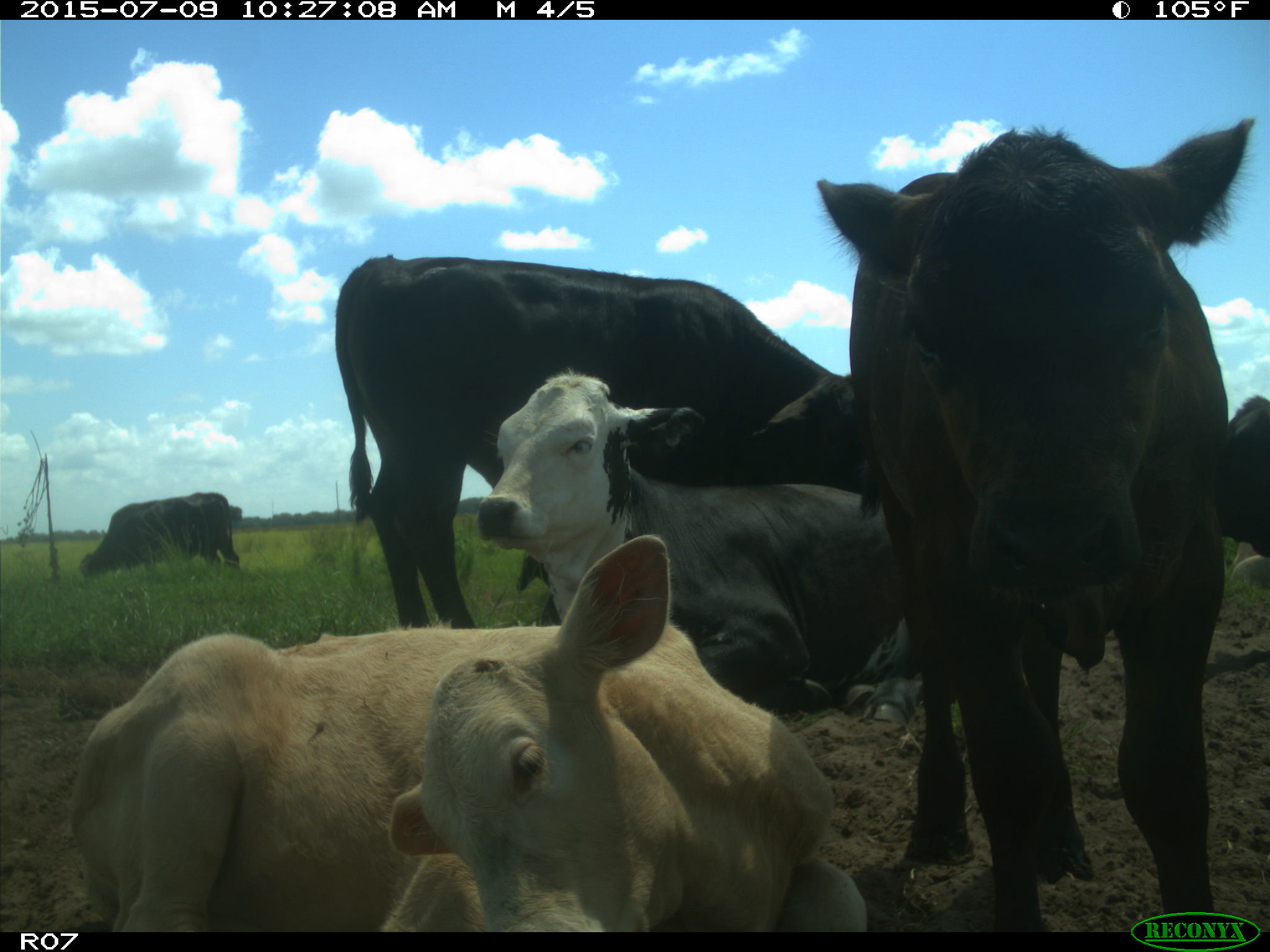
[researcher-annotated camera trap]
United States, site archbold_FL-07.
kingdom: Animalia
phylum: Chordata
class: Mammalia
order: Artiodactyla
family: Bovidae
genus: Bos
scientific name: Bos taurus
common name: domestic cow